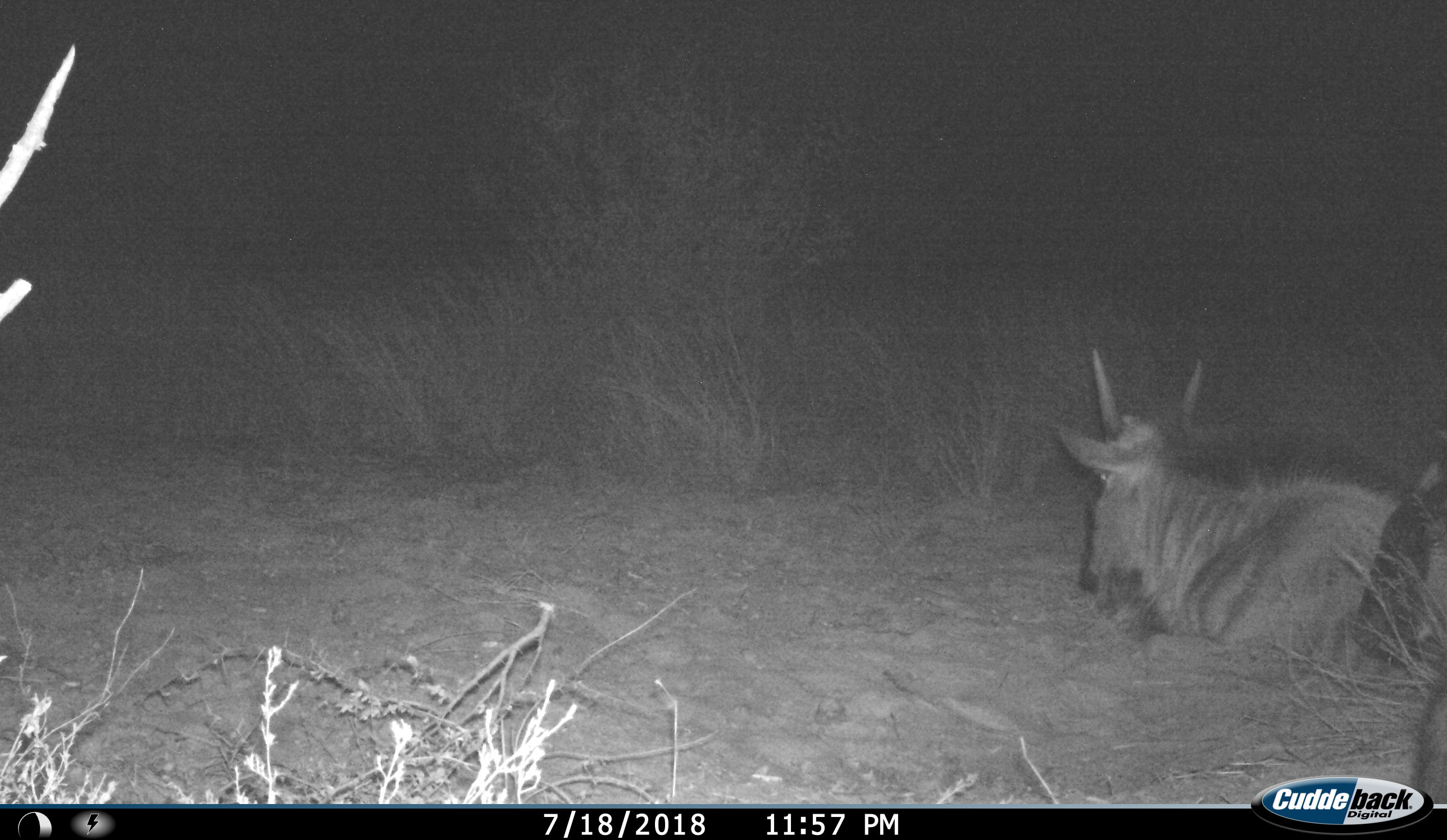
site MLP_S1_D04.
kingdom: Animalia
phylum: Chordata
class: Mammalia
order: Artiodactyla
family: Bovidae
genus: Connochaetes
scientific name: Connochaetes taurinus taurinus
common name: blue wildebeest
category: wildebeestblue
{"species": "wildebeestblue (blue wildebeest) (Connochaetes taurinus taurinus)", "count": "2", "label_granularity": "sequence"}